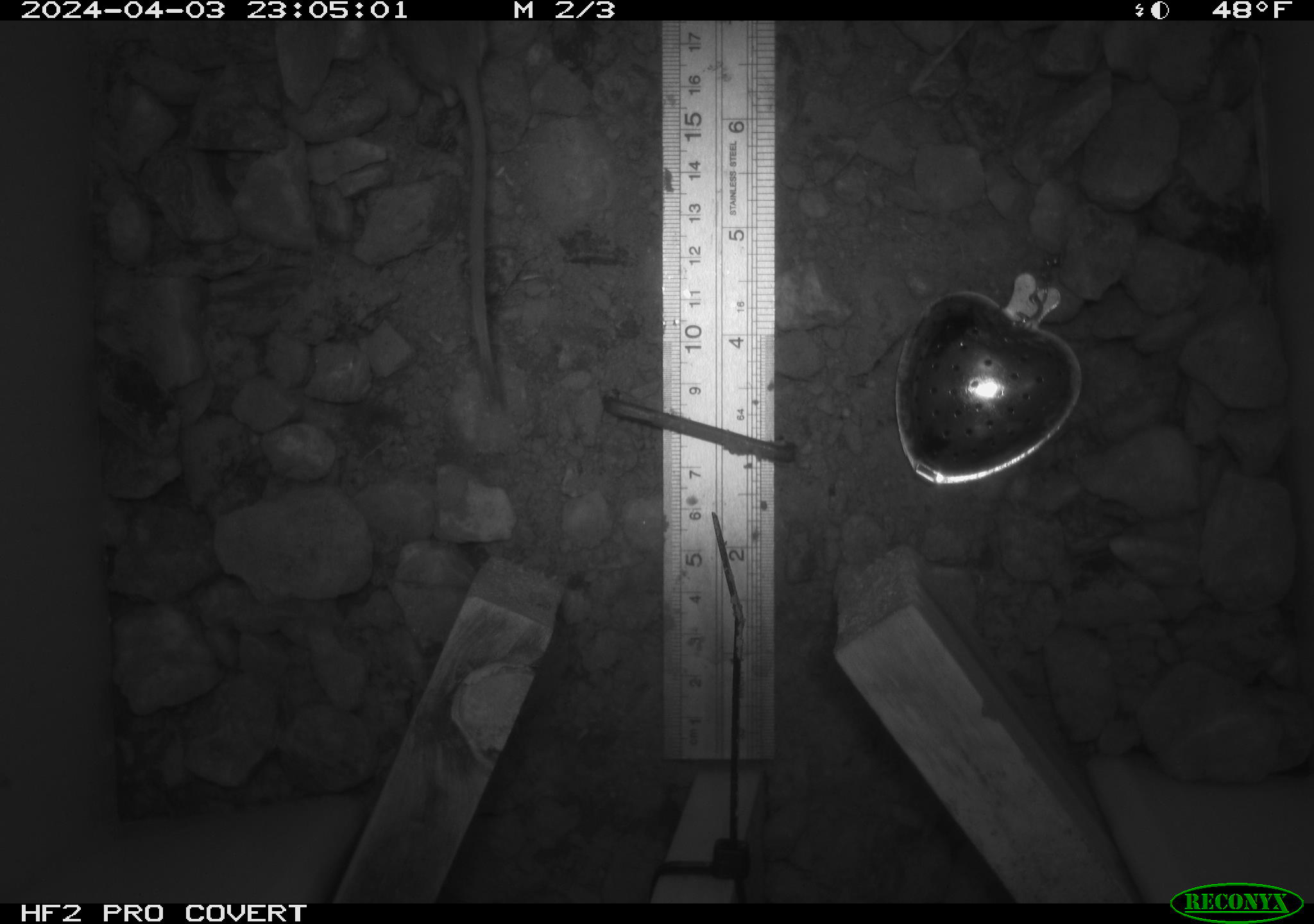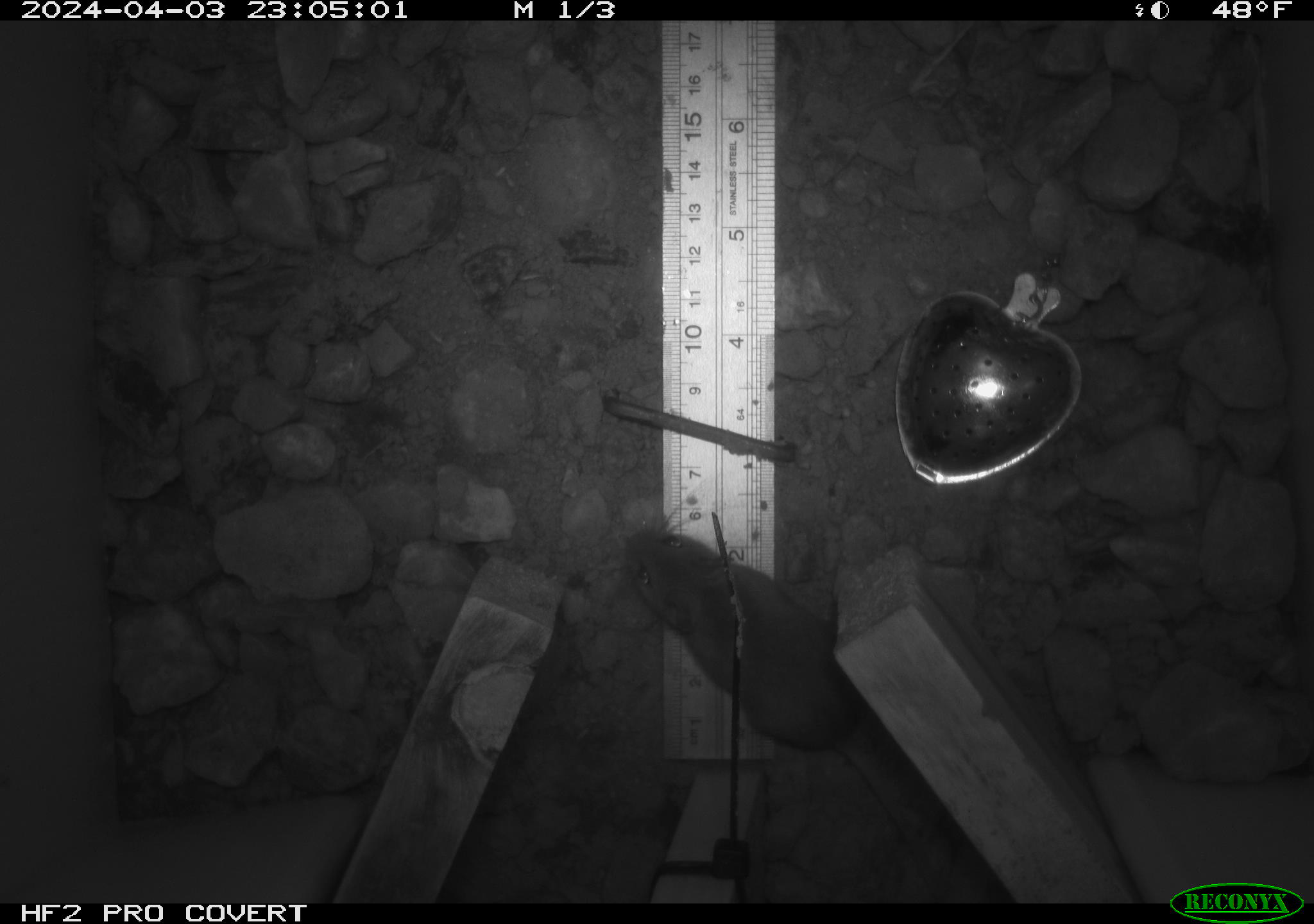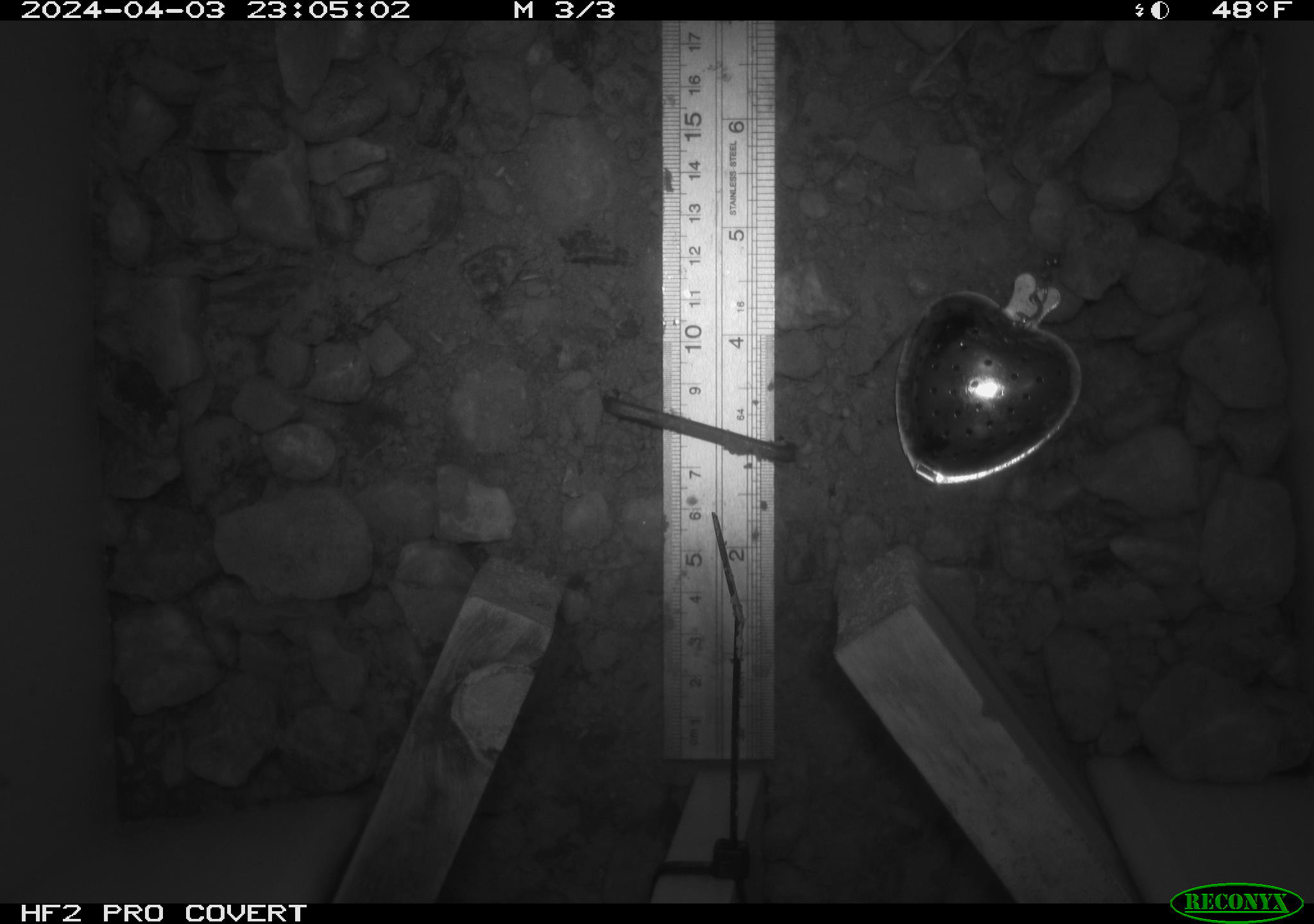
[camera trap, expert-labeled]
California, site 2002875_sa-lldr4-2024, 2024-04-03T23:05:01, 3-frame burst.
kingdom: Animalia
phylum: Chordata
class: Mammalia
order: Rodentia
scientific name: Rodentia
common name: mouse species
Mouse species (Rodentia).